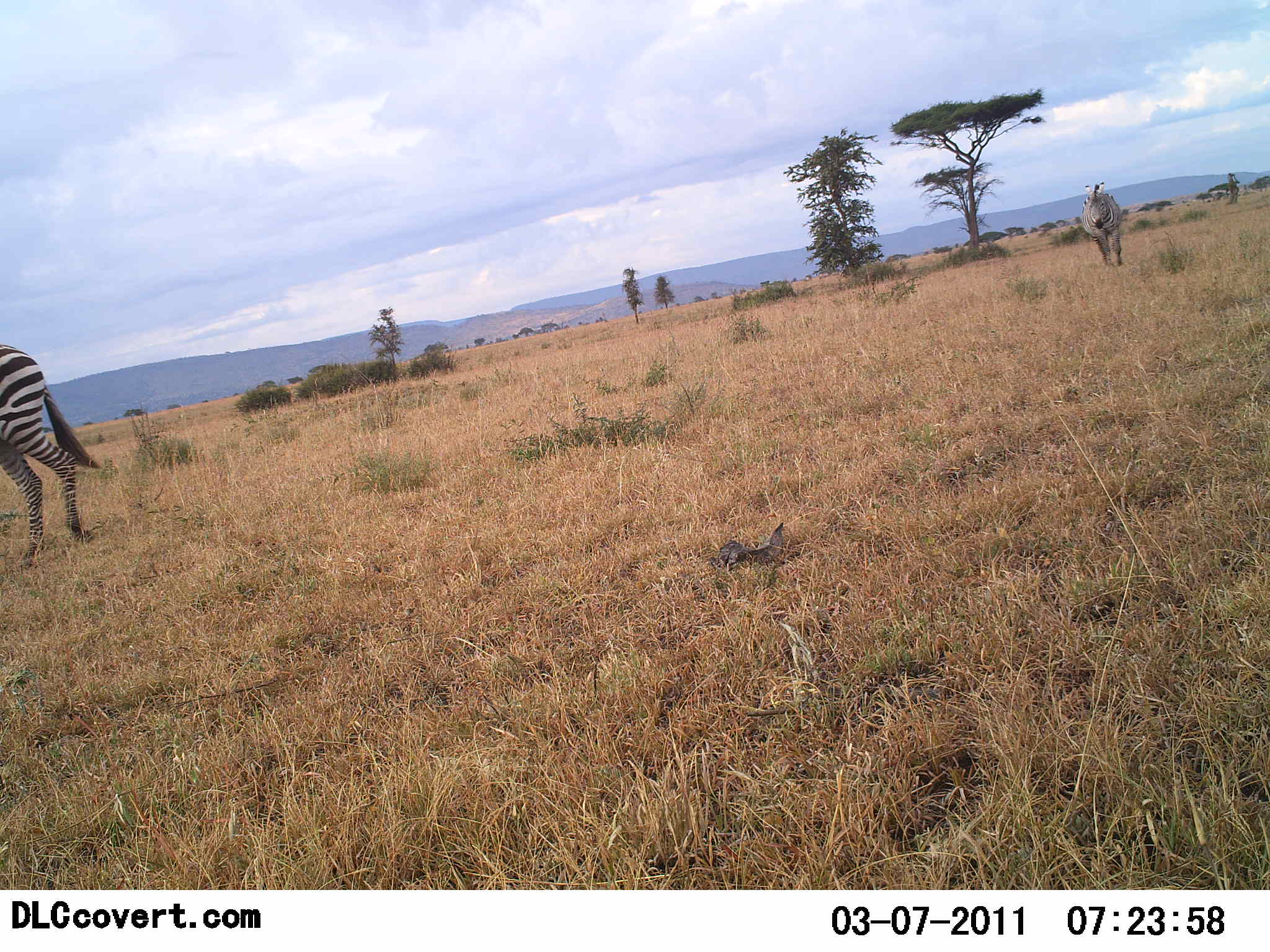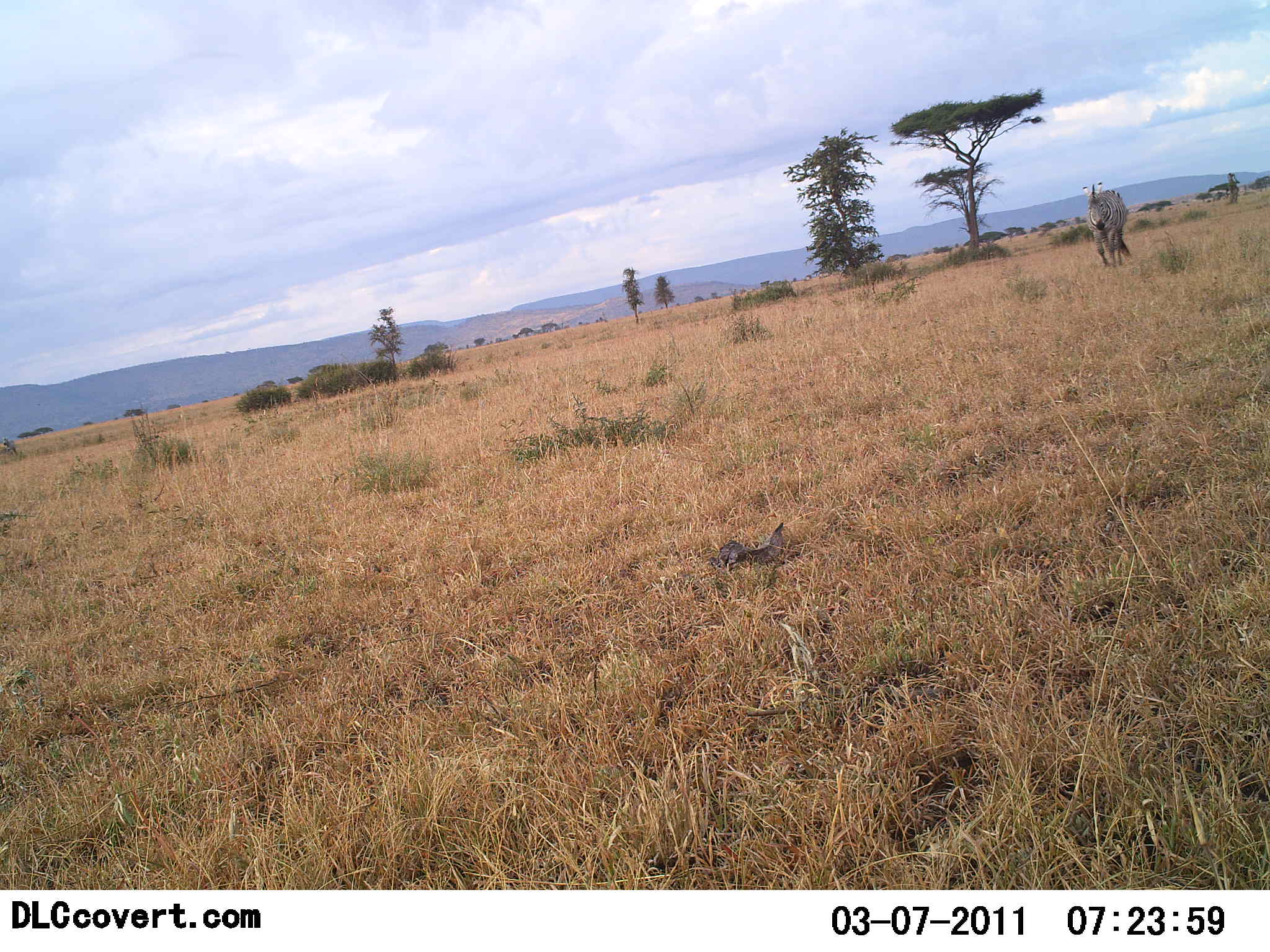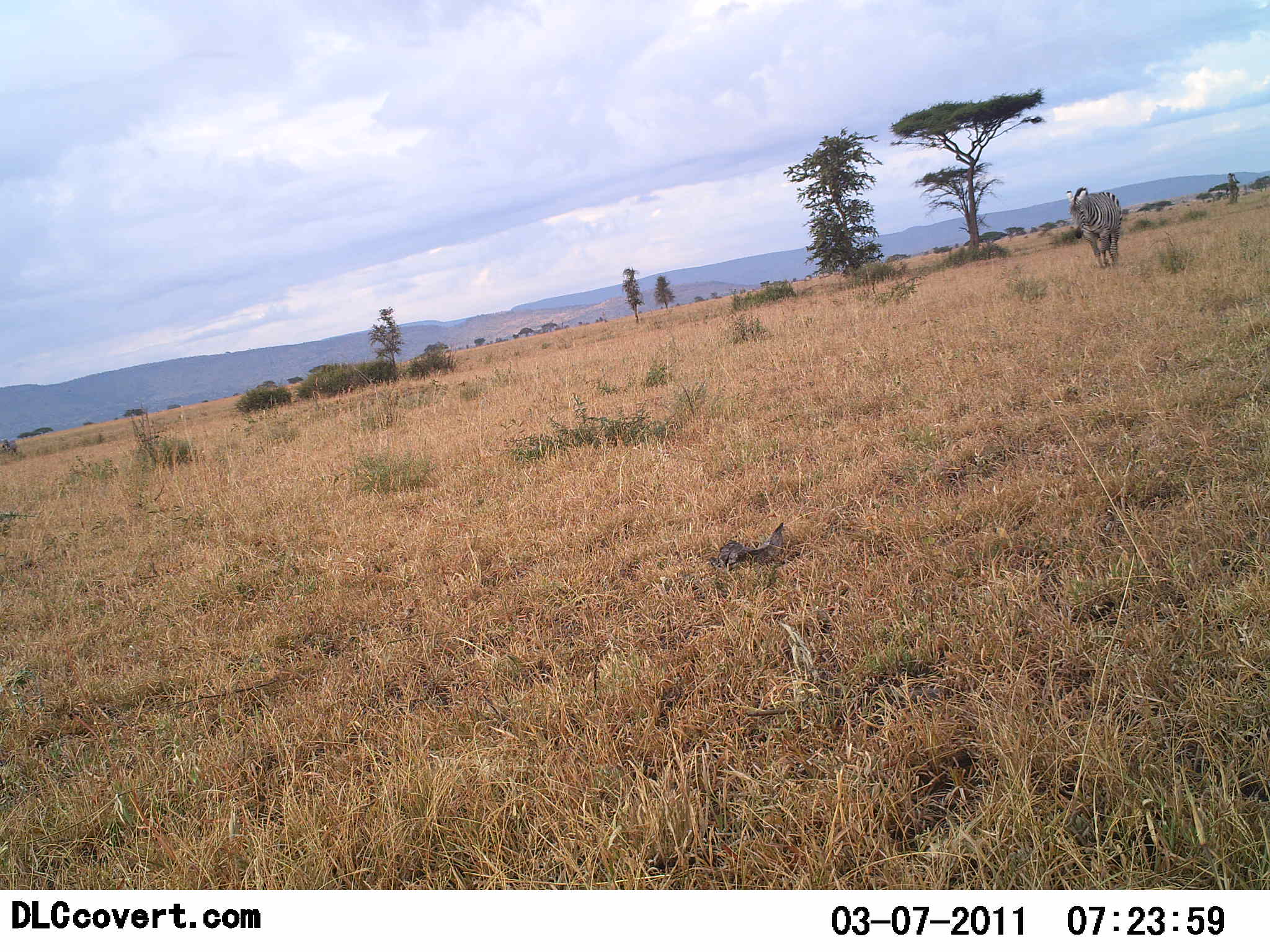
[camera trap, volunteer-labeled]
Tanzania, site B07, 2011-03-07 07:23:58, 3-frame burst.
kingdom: Animalia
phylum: Chordata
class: Mammalia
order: Perissodactyla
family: Equidae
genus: Equus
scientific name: Equus quagga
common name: plains zebra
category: zebra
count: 2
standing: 0%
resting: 0%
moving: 100%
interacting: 0%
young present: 0%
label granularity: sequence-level